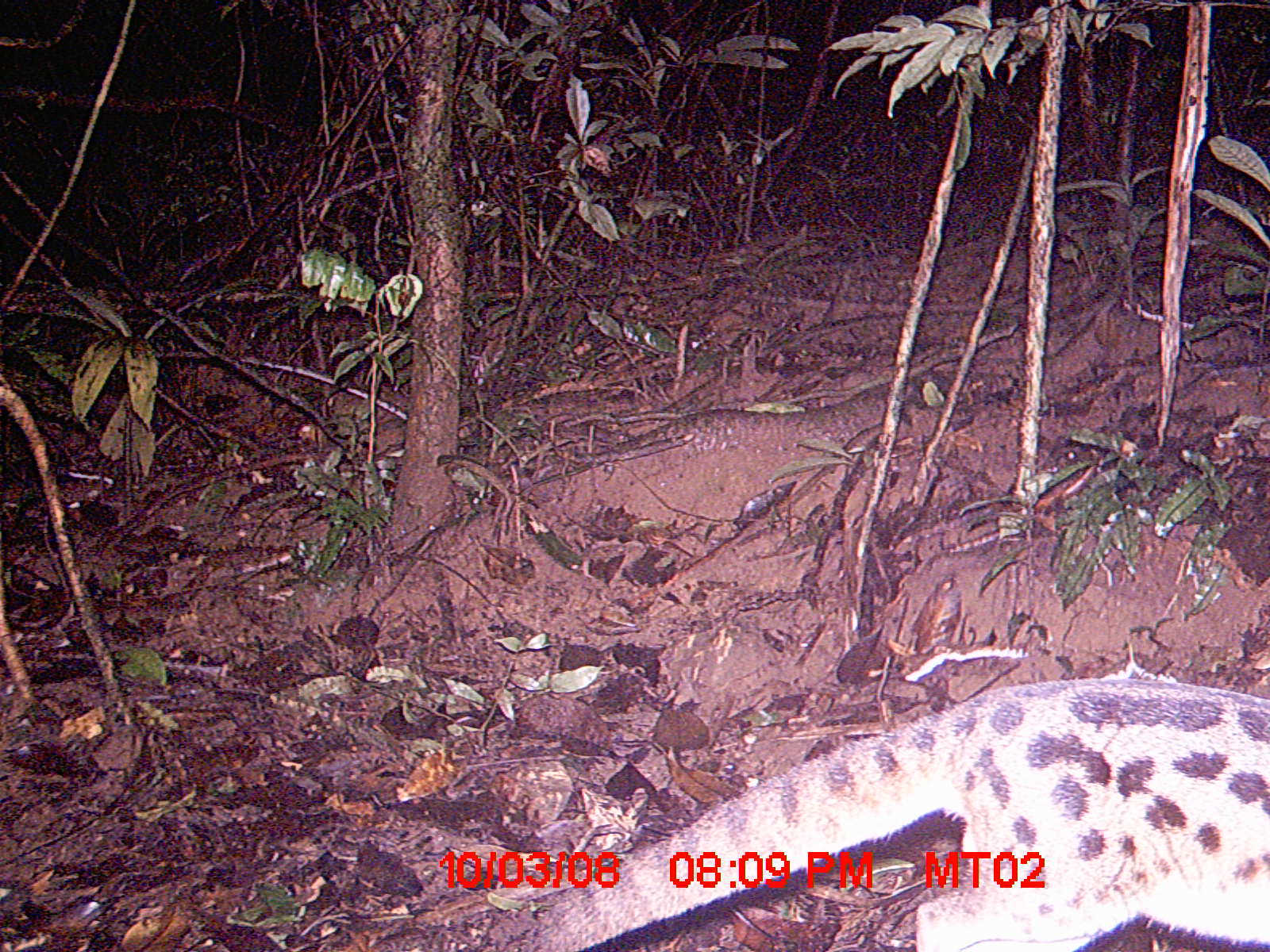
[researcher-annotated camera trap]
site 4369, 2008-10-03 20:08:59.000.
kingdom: Animalia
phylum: Chordata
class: Mammalia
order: Carnivora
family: Eupleridae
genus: Fossa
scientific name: Fossa fossana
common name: fanaloka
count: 1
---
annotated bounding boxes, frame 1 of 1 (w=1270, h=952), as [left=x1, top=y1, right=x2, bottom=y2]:
fossa fossana: [left=522, top=675, right=1270, bottom=951]